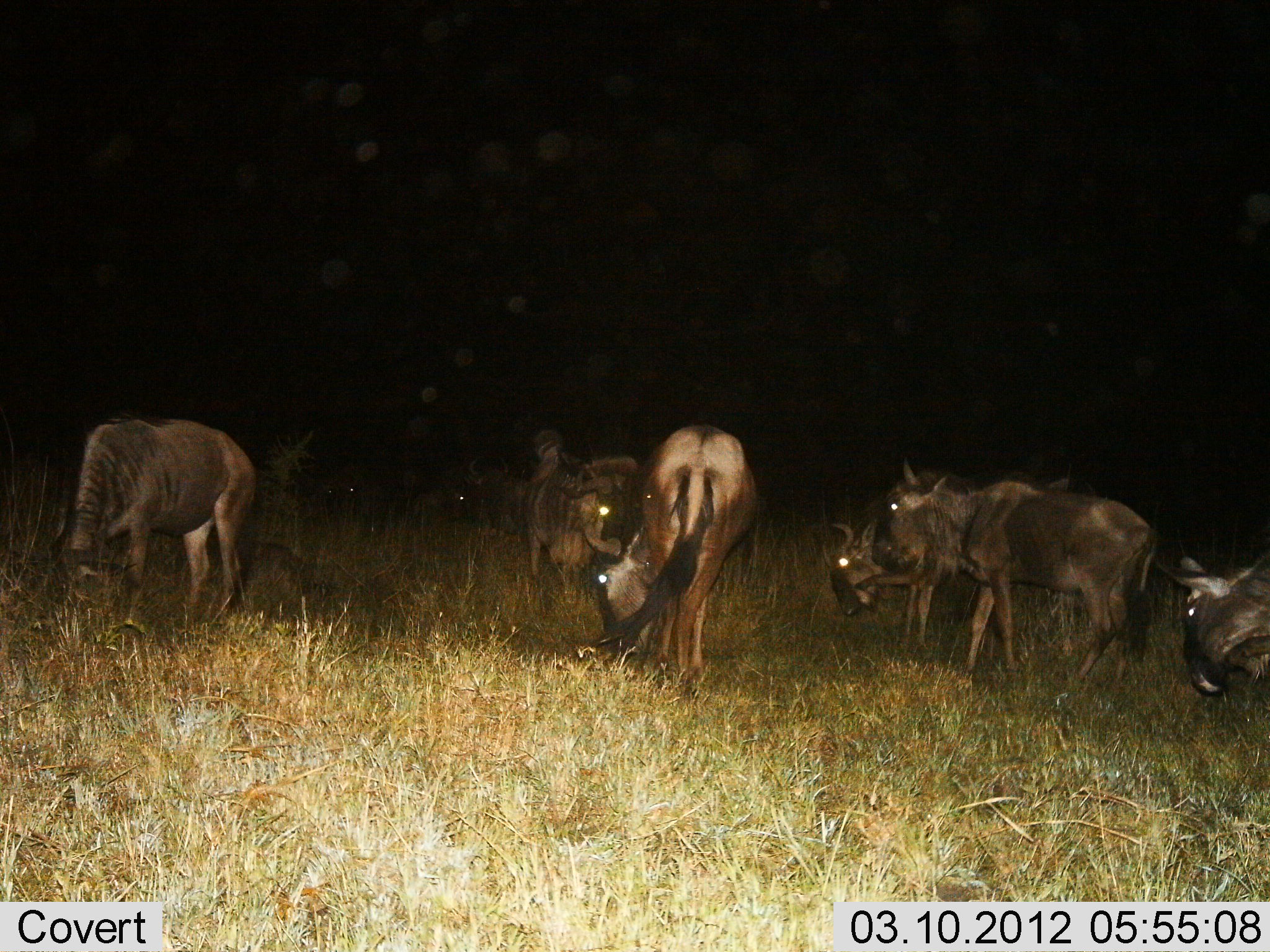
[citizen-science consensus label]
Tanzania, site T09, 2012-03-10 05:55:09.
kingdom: Animalia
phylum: Chordata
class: Mammalia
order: Artiodactyla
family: Bovidae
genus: Connochaetes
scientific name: Connochaetes taurinus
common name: blue wildebeest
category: wildebeest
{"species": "wildebeest (blue wildebeest) (Connochaetes taurinus)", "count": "7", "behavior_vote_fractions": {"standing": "50%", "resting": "11%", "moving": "6%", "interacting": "6%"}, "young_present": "0%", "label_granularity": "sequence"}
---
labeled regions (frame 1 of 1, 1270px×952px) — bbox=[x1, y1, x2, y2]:
animal: bbox=[868, 463, 1153, 687]; bbox=[581, 425, 760, 687]; bbox=[829, 464, 1070, 648]; bbox=[56, 420, 257, 630]; bbox=[1154, 551, 1269, 699]; bbox=[522, 449, 623, 606]